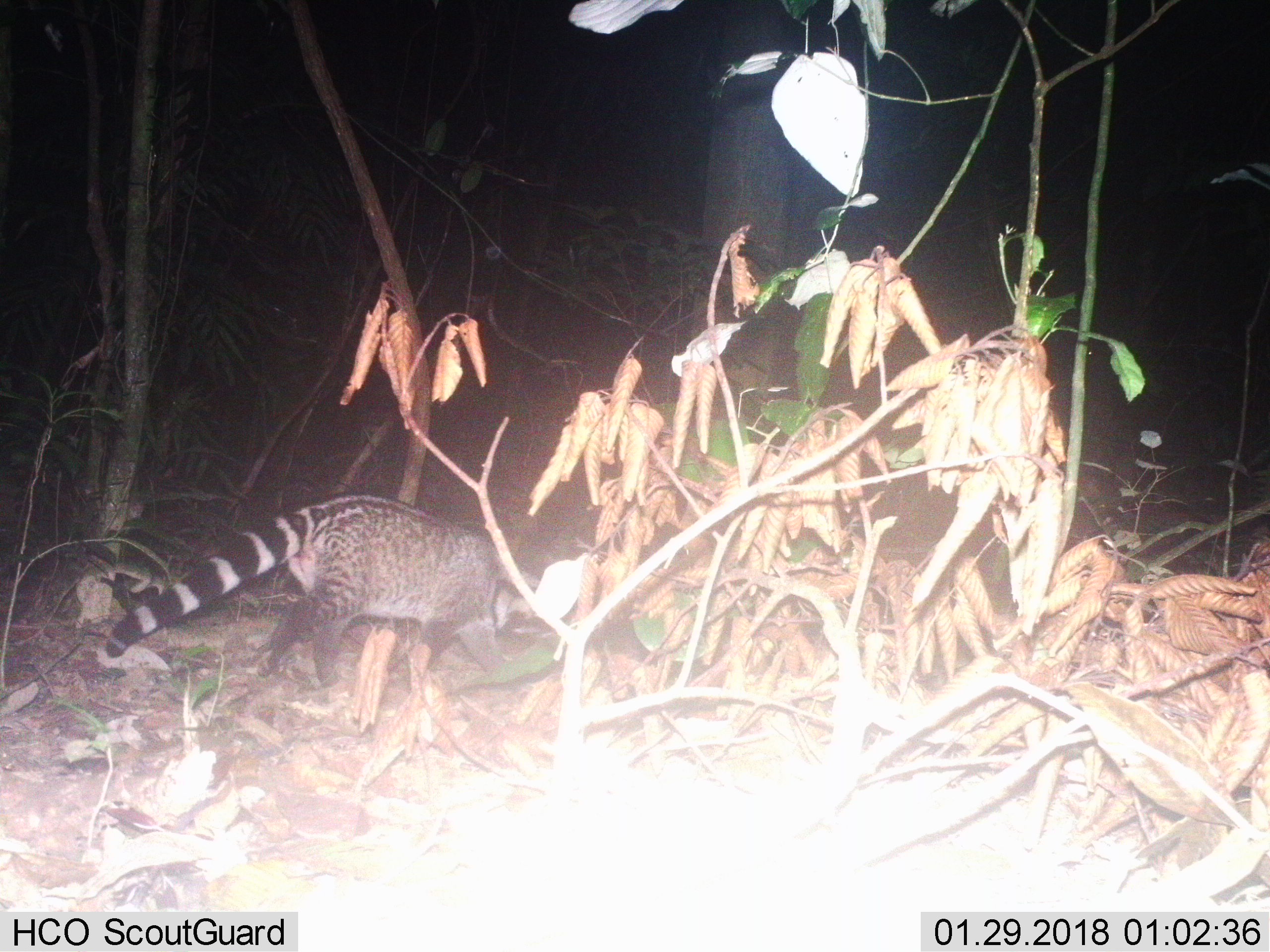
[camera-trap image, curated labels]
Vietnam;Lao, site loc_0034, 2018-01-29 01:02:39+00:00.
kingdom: Animalia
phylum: Chordata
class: Mammalia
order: Carnivora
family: Viverridae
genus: Viverra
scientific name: Viverra zibetha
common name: large indian civet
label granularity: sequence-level